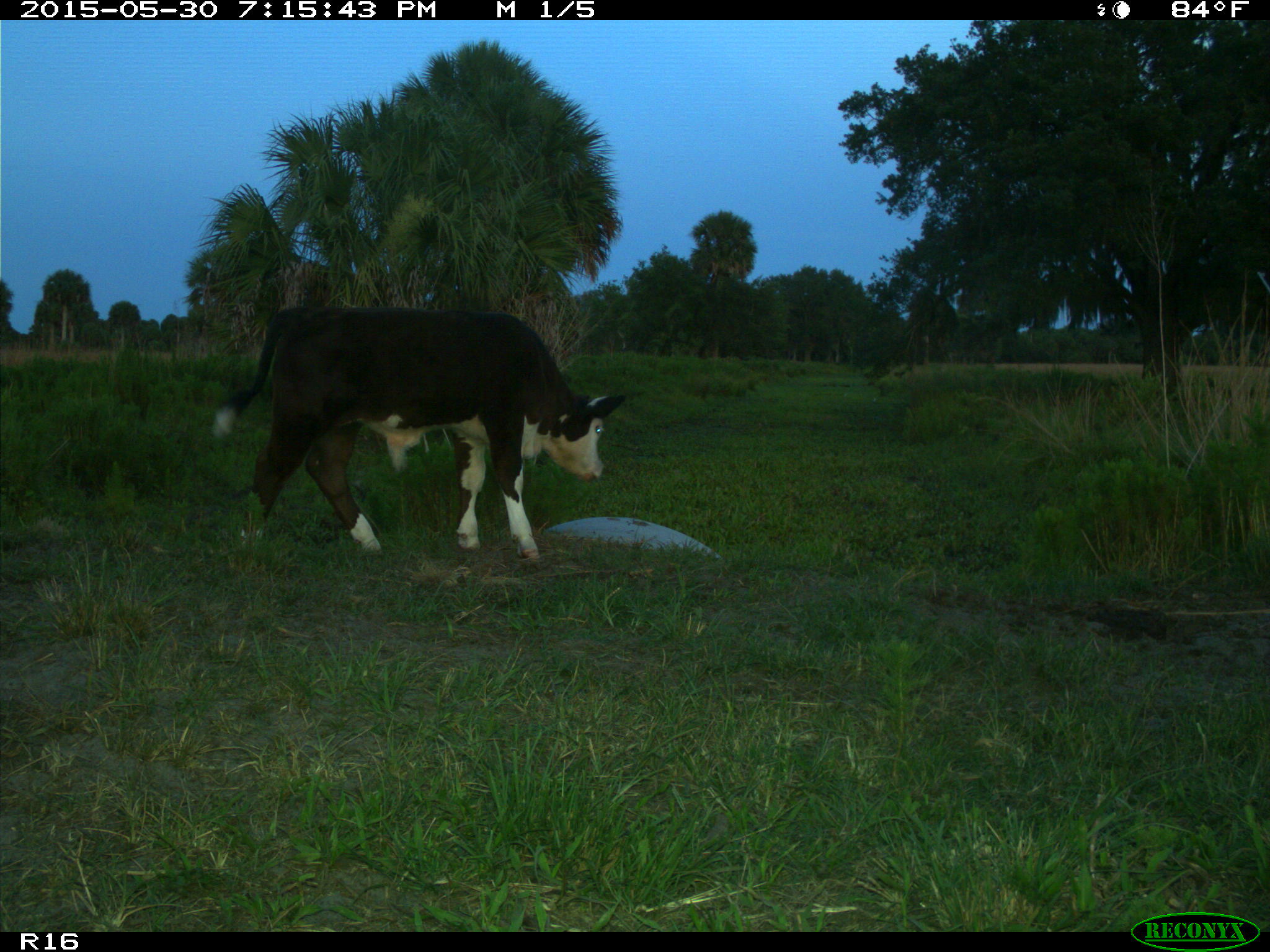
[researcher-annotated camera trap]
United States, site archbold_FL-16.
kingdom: Animalia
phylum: Chordata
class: Mammalia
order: Artiodactyla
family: Bovidae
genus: Bos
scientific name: Bos taurus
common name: domestic cow